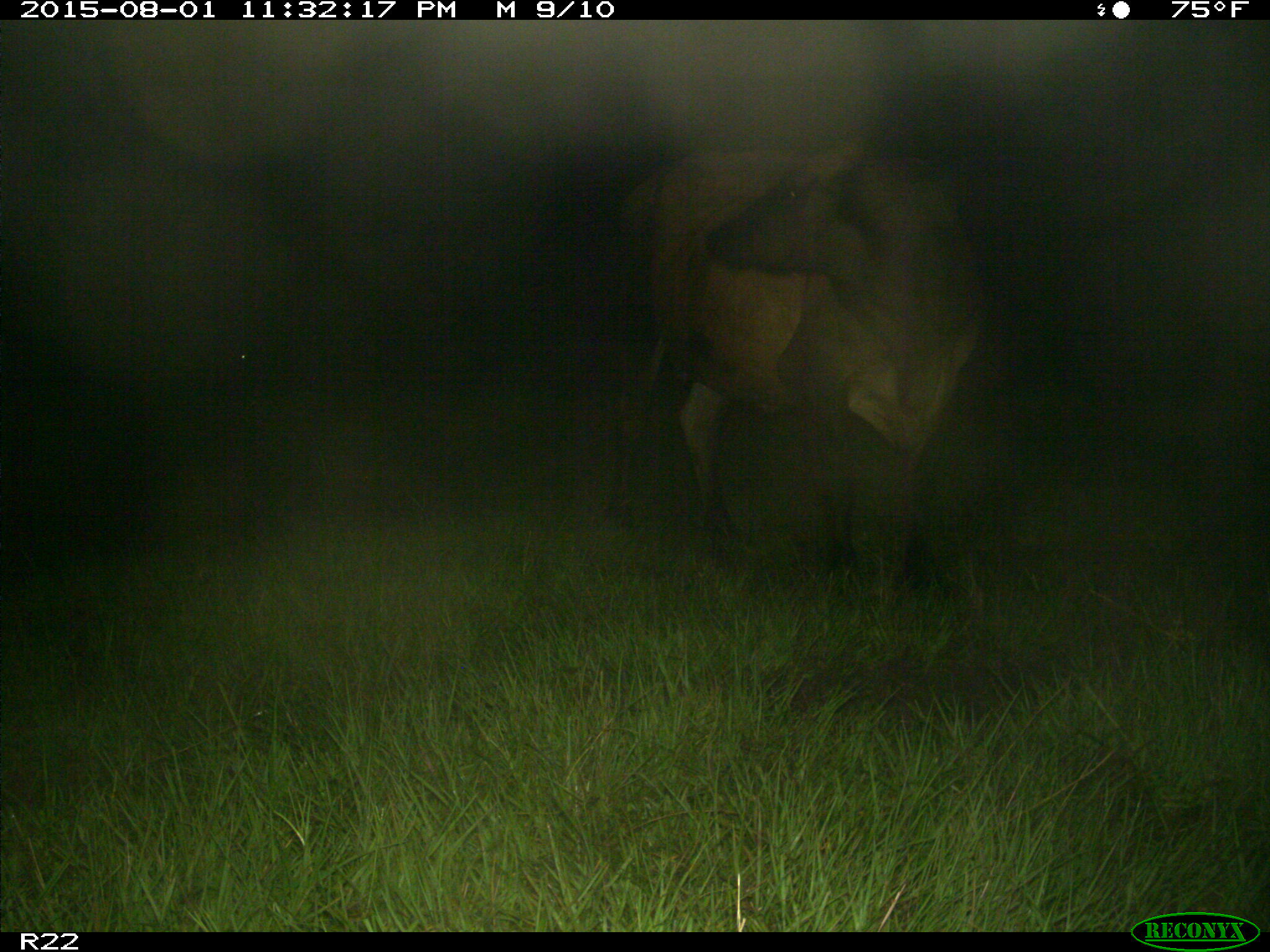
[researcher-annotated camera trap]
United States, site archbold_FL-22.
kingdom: Animalia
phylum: Chordata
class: Mammalia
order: Artiodactyla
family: Bovidae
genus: Bos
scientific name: Bos taurus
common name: domestic cow